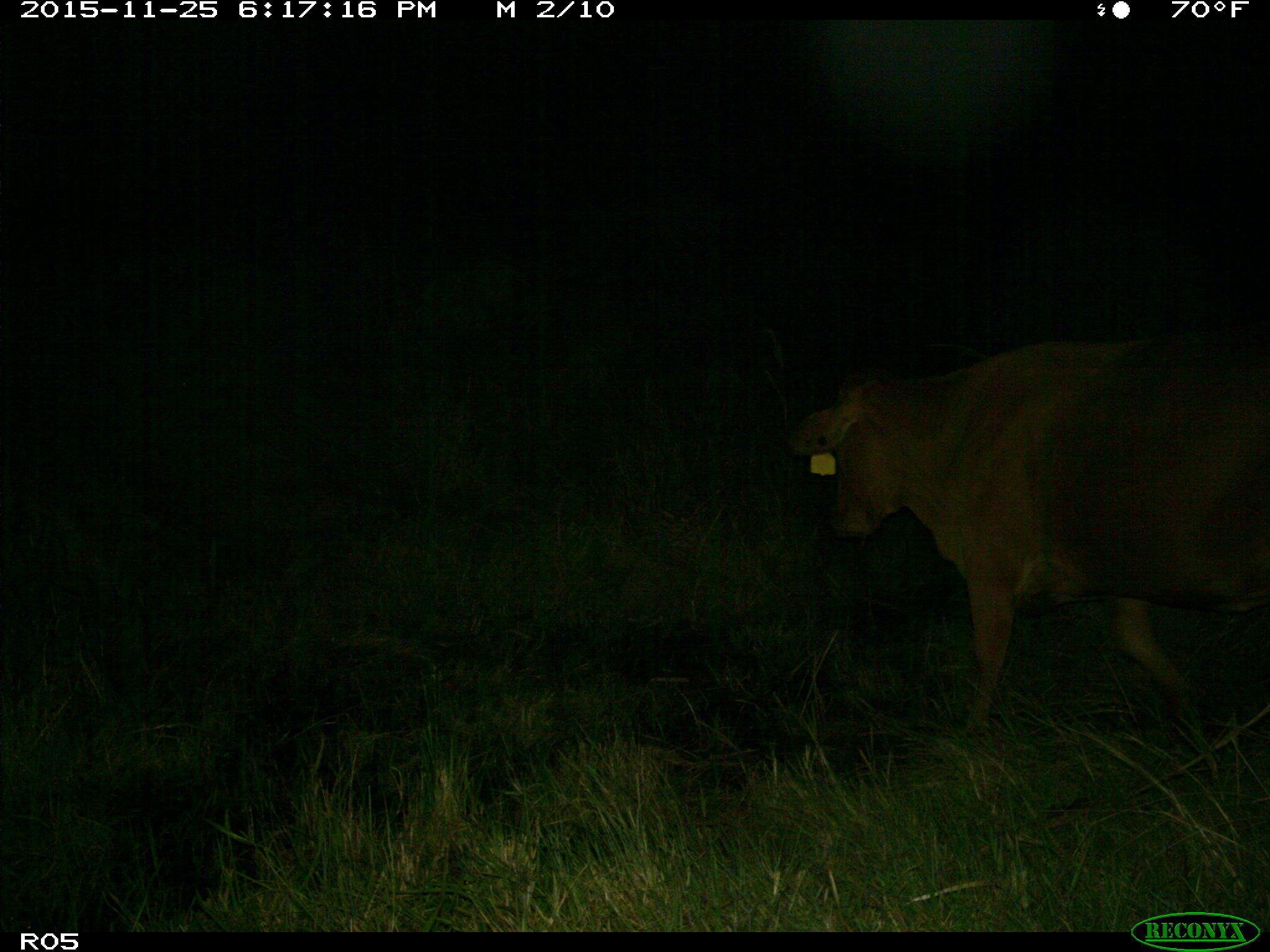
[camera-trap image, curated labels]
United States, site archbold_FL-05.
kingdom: Animalia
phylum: Chordata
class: Mammalia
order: Artiodactyla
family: Bovidae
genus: Bos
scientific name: Bos taurus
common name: domestic cow